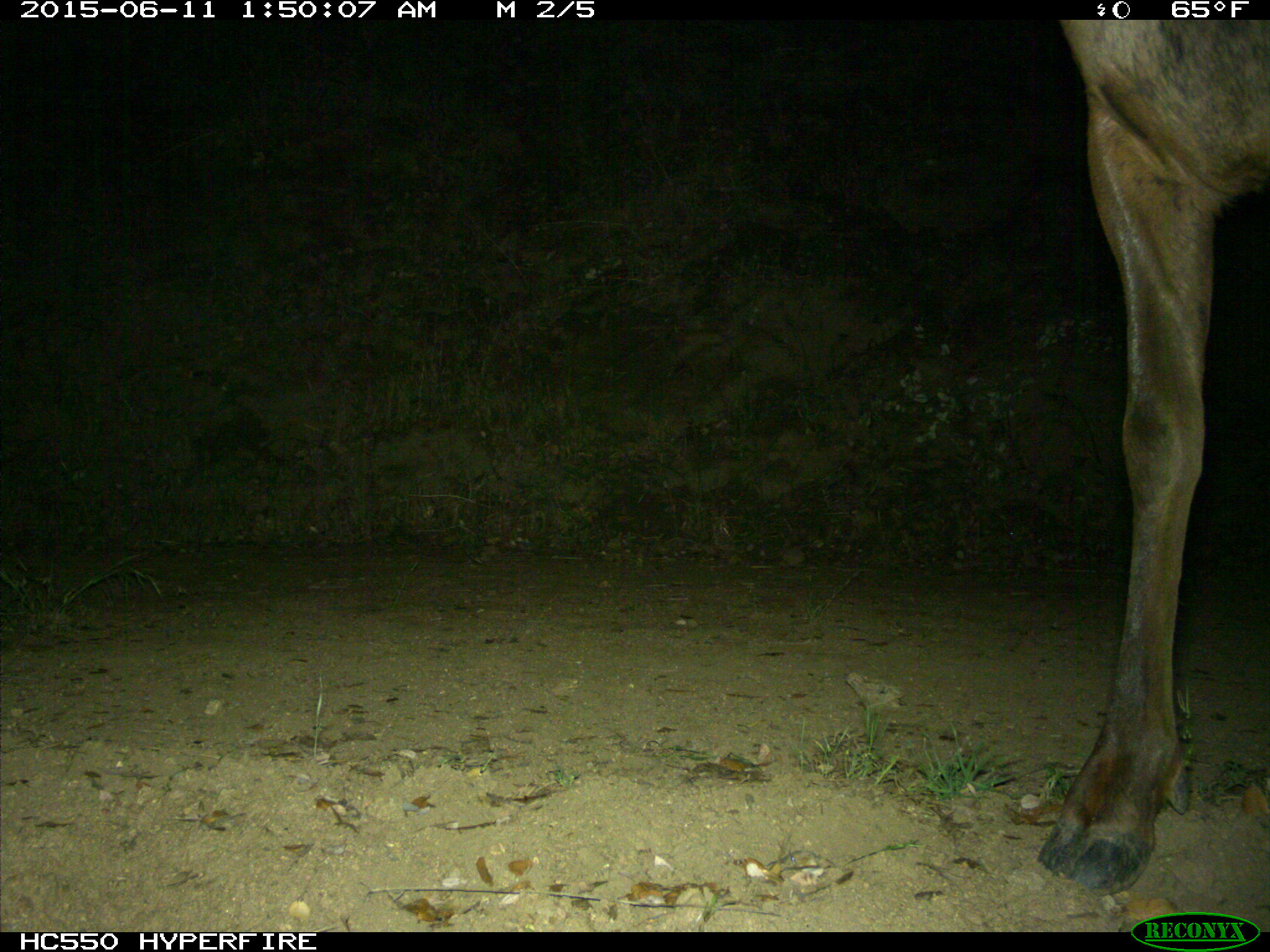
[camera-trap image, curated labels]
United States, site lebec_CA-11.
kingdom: Animalia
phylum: Chordata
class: Mammalia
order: Artiodactyla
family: Cervidae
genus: Cervus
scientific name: Cervus canadensis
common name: elk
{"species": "Cervus canadensis (elk)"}